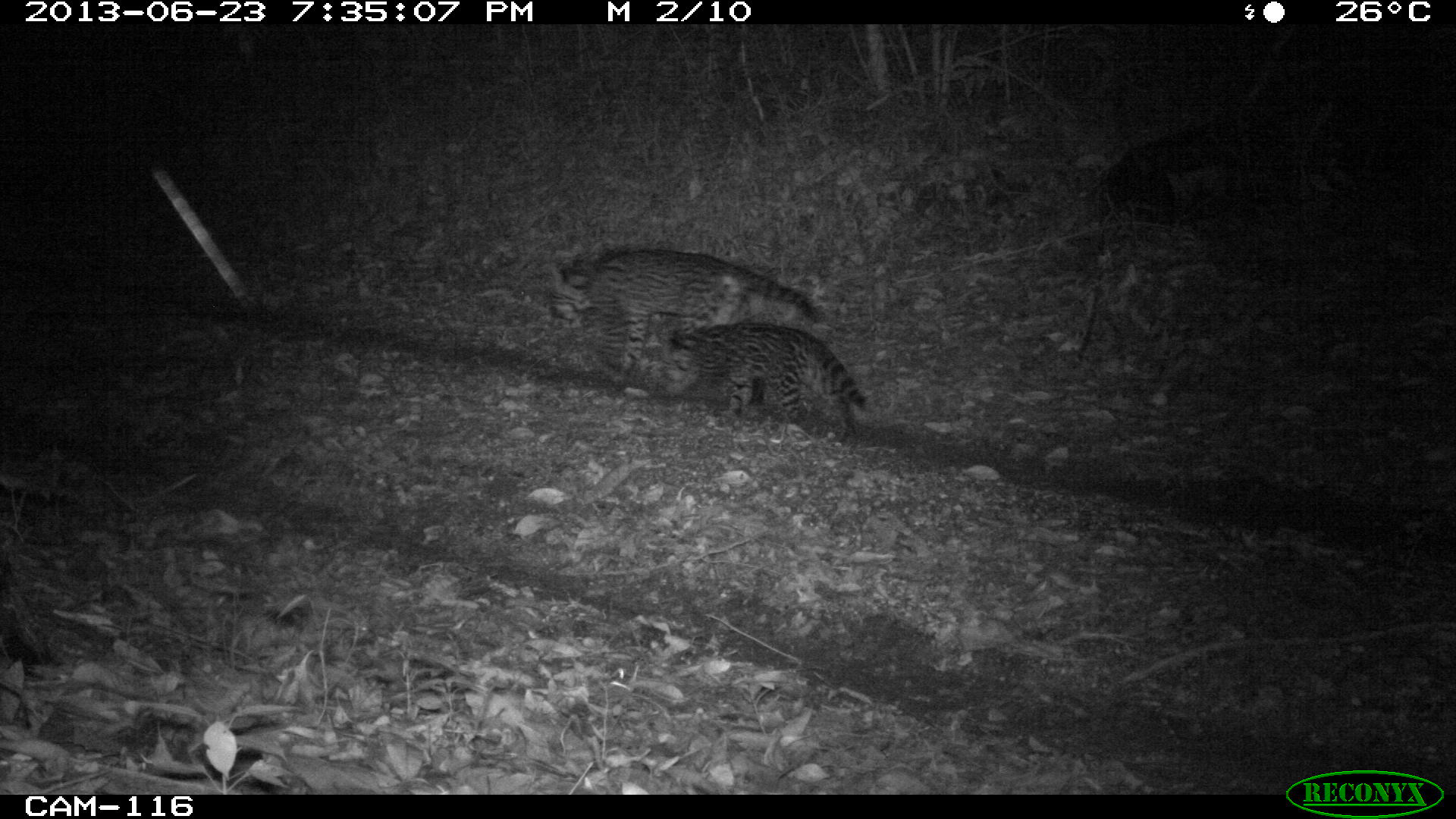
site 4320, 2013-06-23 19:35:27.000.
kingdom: Animalia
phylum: Chordata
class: Mammalia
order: Carnivora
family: Felidae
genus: Leopardus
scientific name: Leopardus pardalis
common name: ocelot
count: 1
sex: female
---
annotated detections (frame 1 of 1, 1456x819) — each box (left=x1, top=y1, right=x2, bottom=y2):
leopardus pardalis: (left=545, top=249, right=822, bottom=391); (left=662, top=324, right=868, bottom=440)